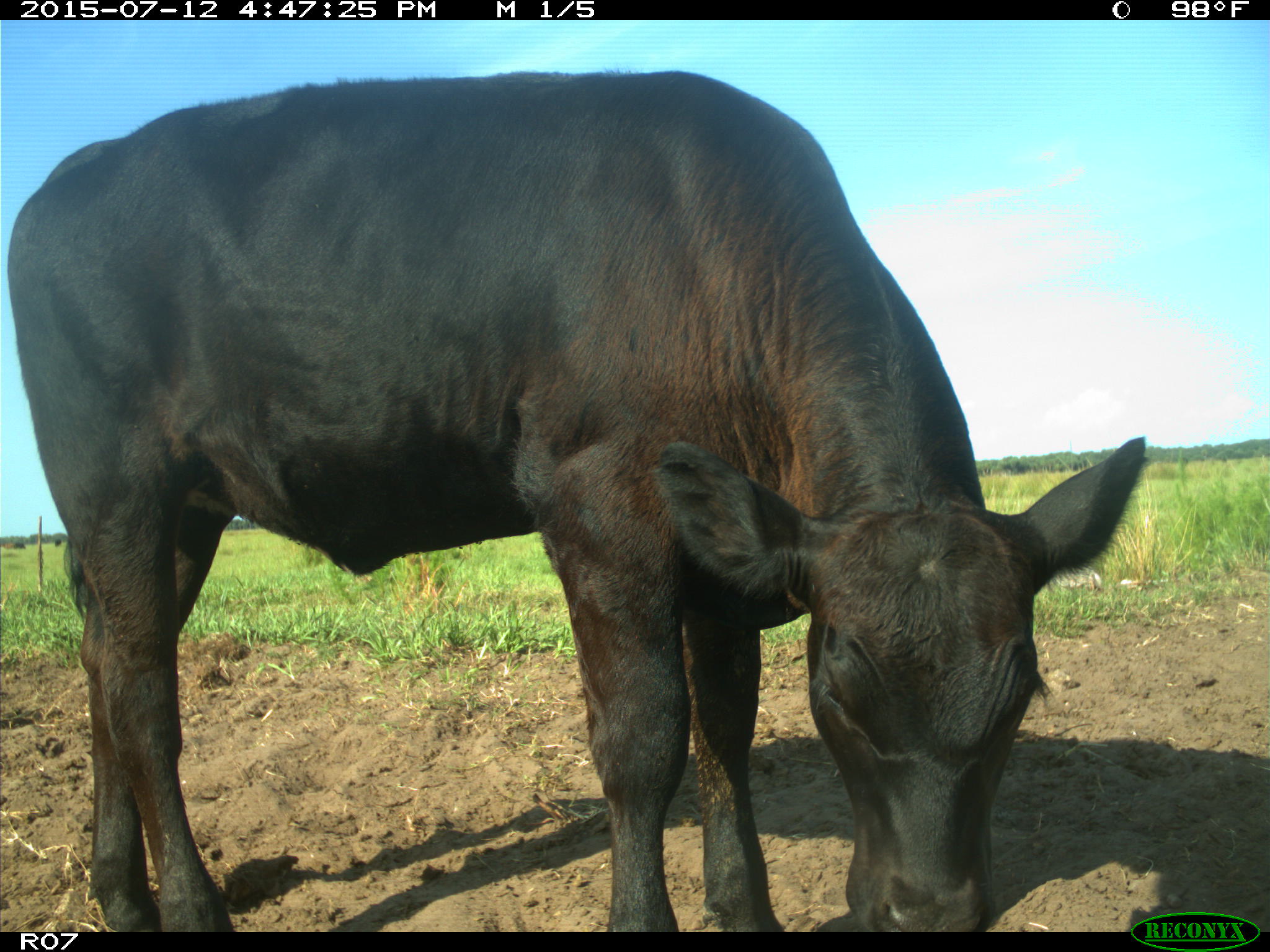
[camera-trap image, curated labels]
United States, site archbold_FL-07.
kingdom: Animalia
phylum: Chordata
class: Mammalia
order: Artiodactyla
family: Bovidae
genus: Bos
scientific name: Bos taurus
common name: domestic cow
Bos taurus (domestic cow).